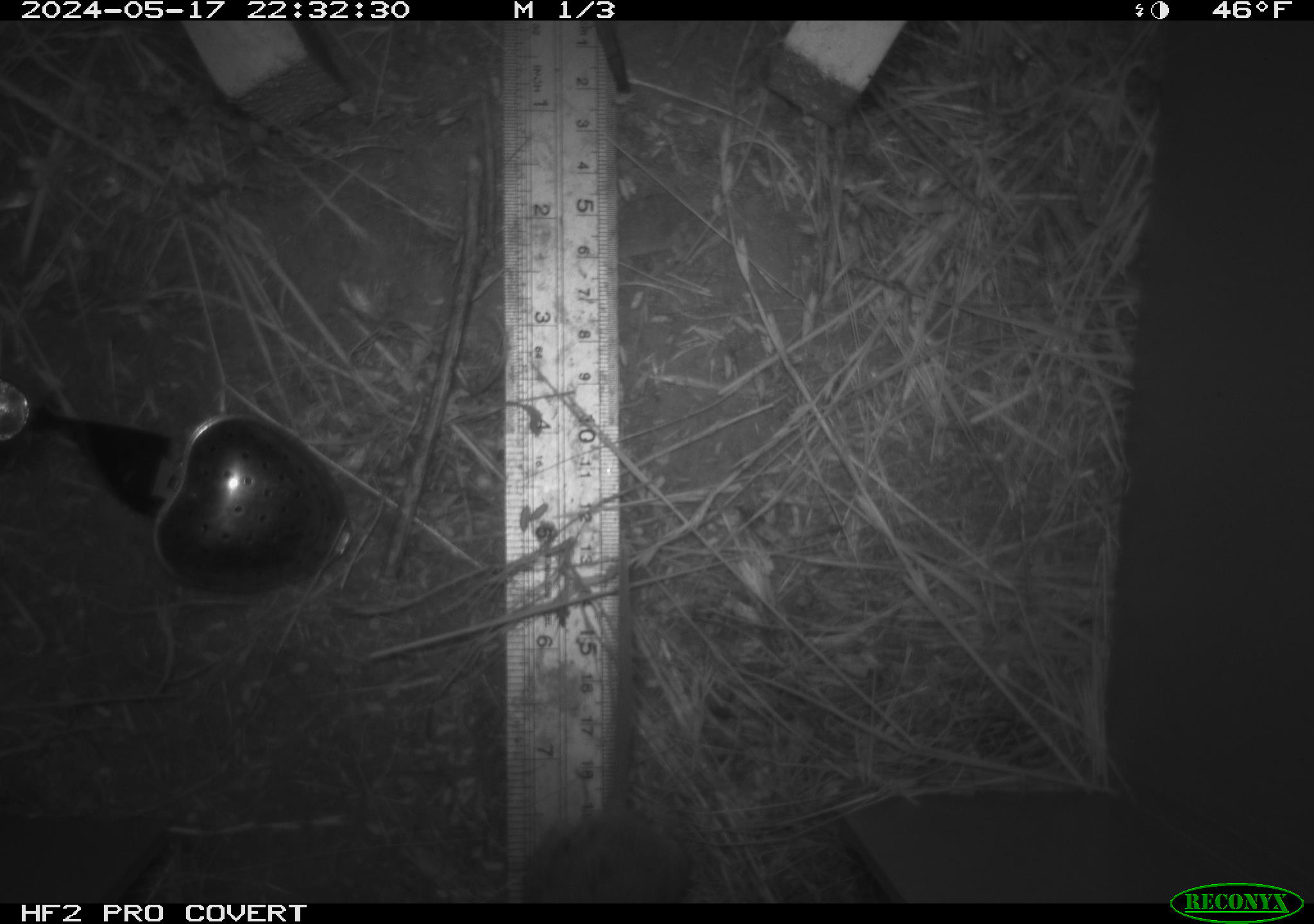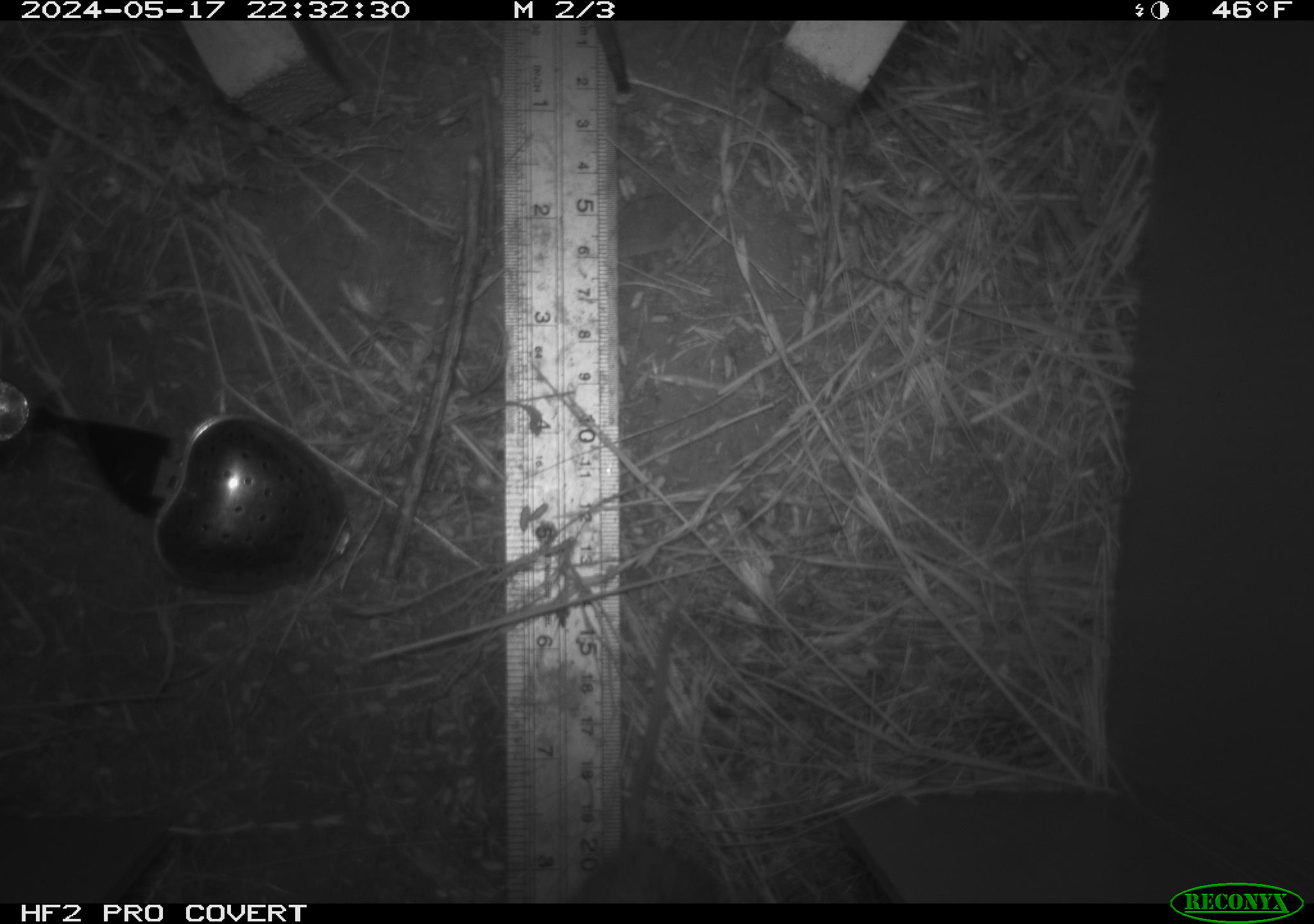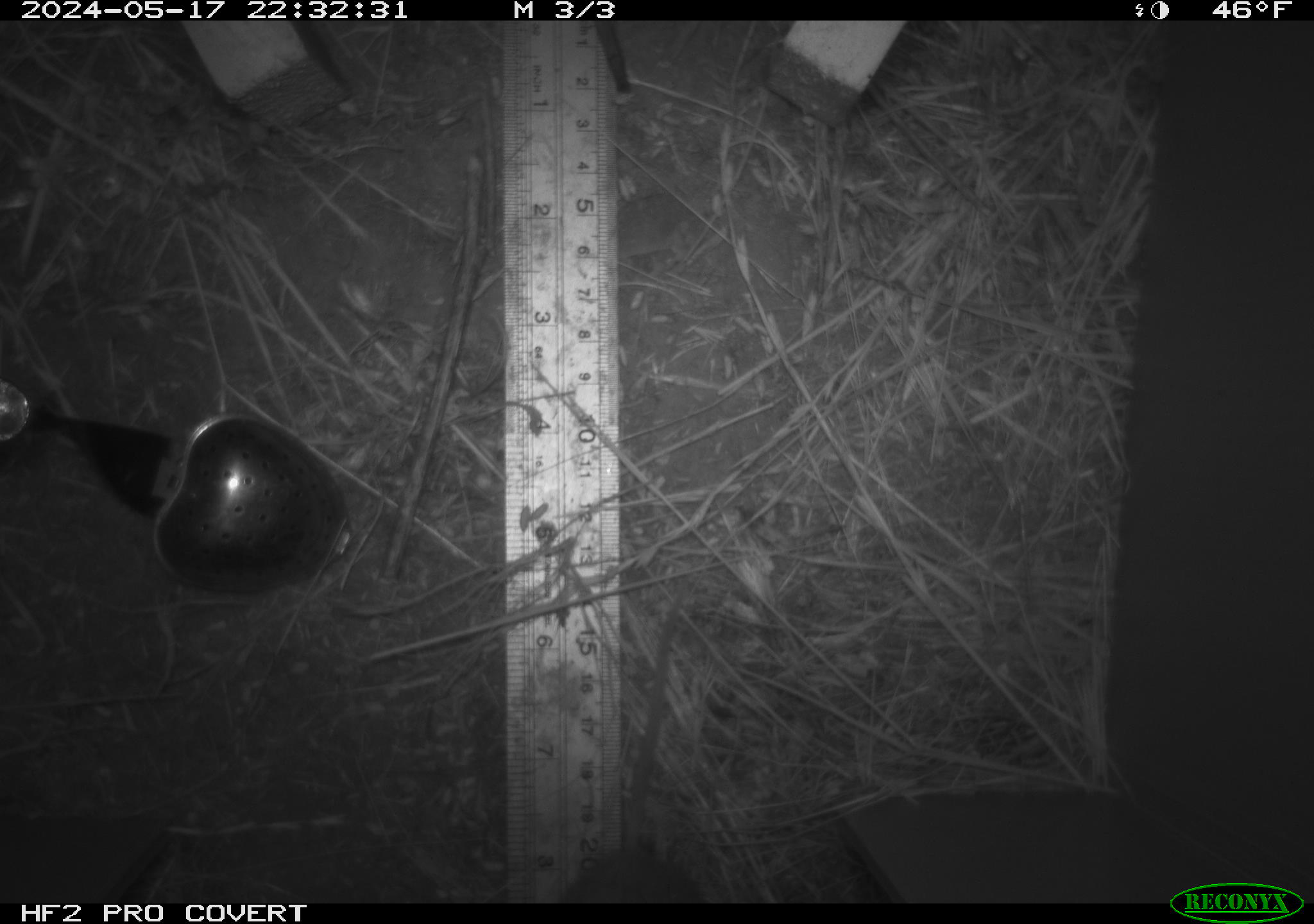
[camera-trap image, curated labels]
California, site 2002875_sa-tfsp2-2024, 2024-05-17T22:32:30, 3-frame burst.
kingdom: Animalia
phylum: Chordata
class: Mammalia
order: Rodentia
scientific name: Rodentia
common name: rodent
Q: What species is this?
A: Rodent (Rodentia).